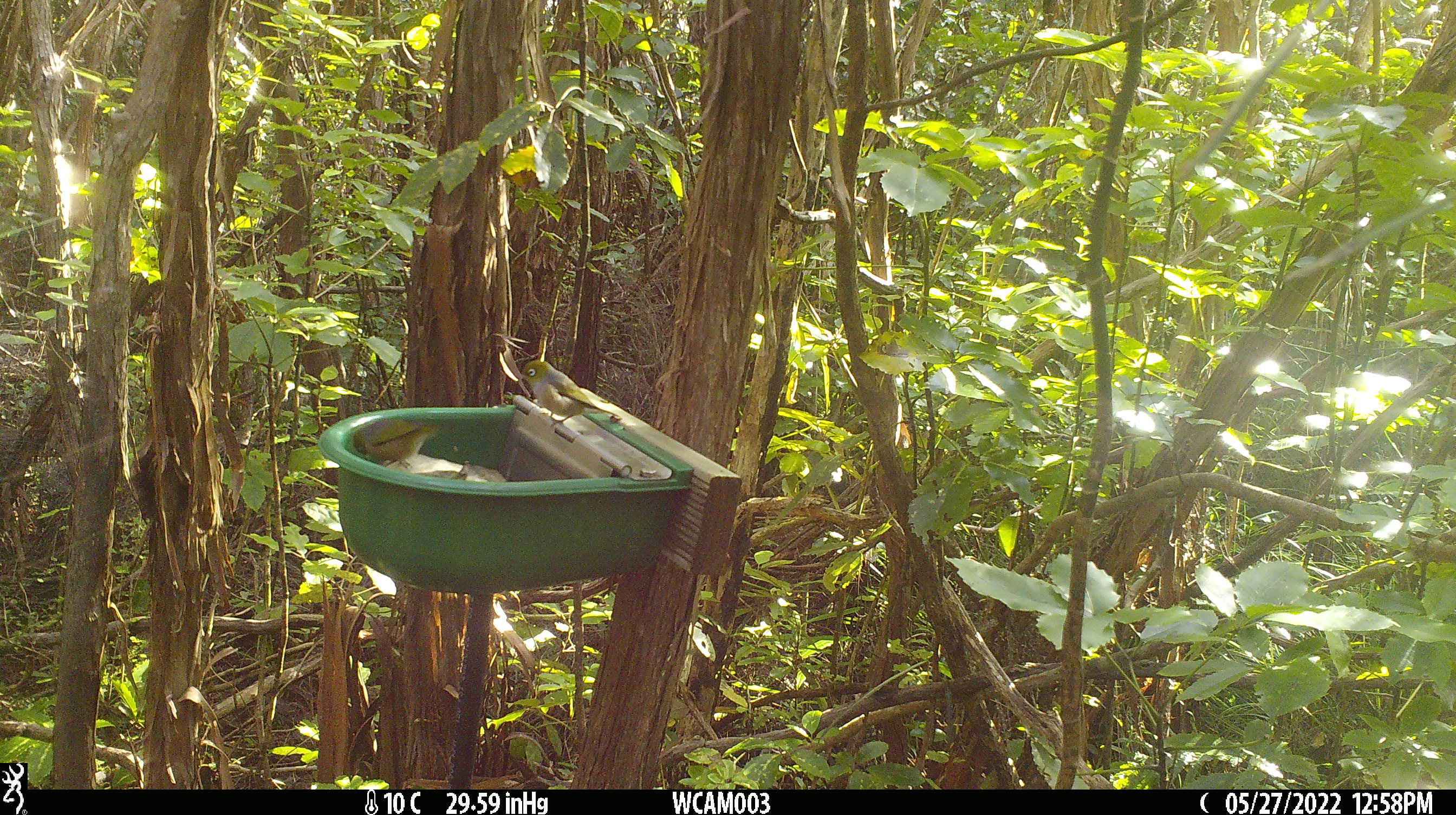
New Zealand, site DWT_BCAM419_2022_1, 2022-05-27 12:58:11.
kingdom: Animalia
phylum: Chordata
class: Aves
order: Passeriformes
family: Zosteropidae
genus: Zosterops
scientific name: Zosterops lateralis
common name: silvereye